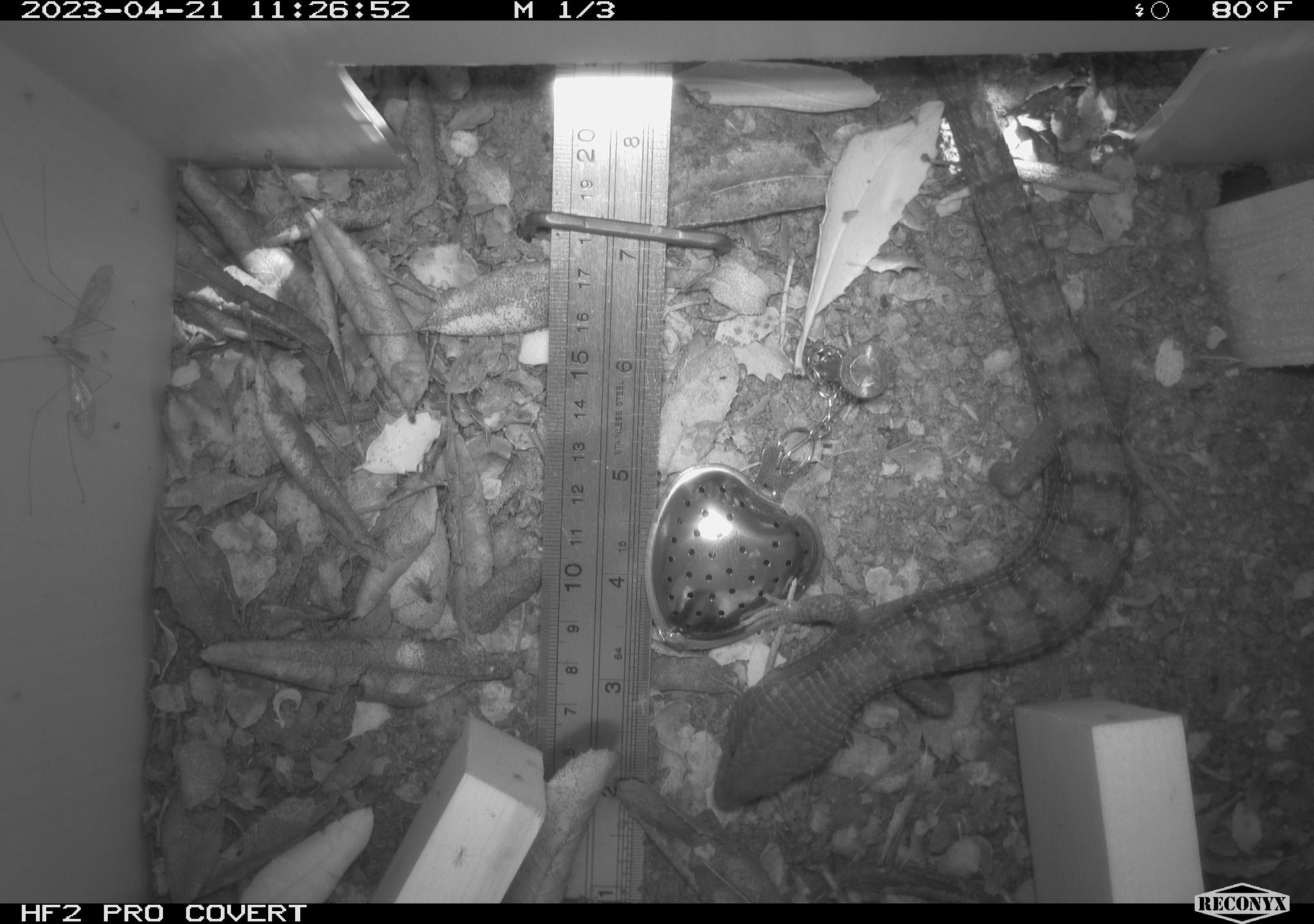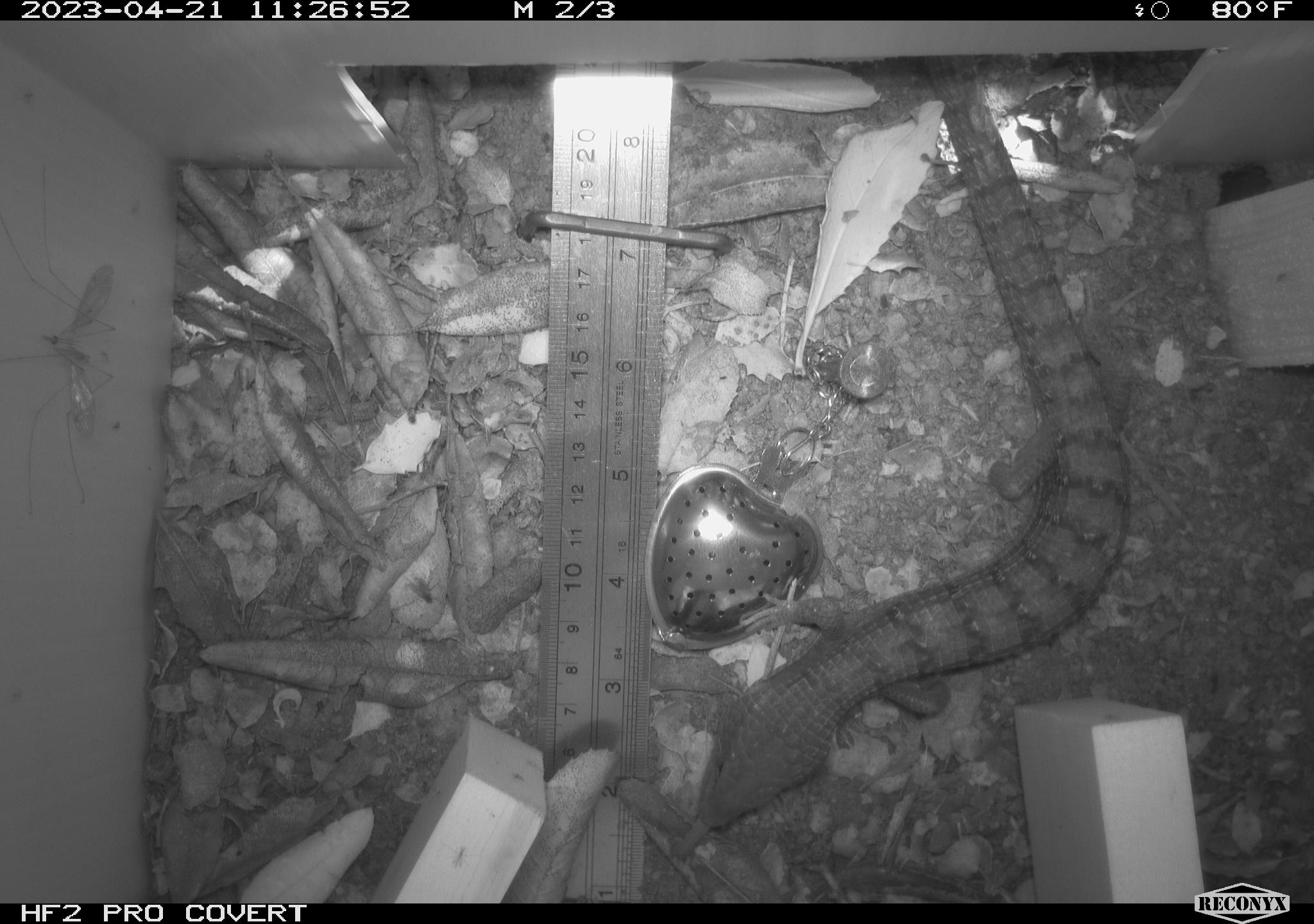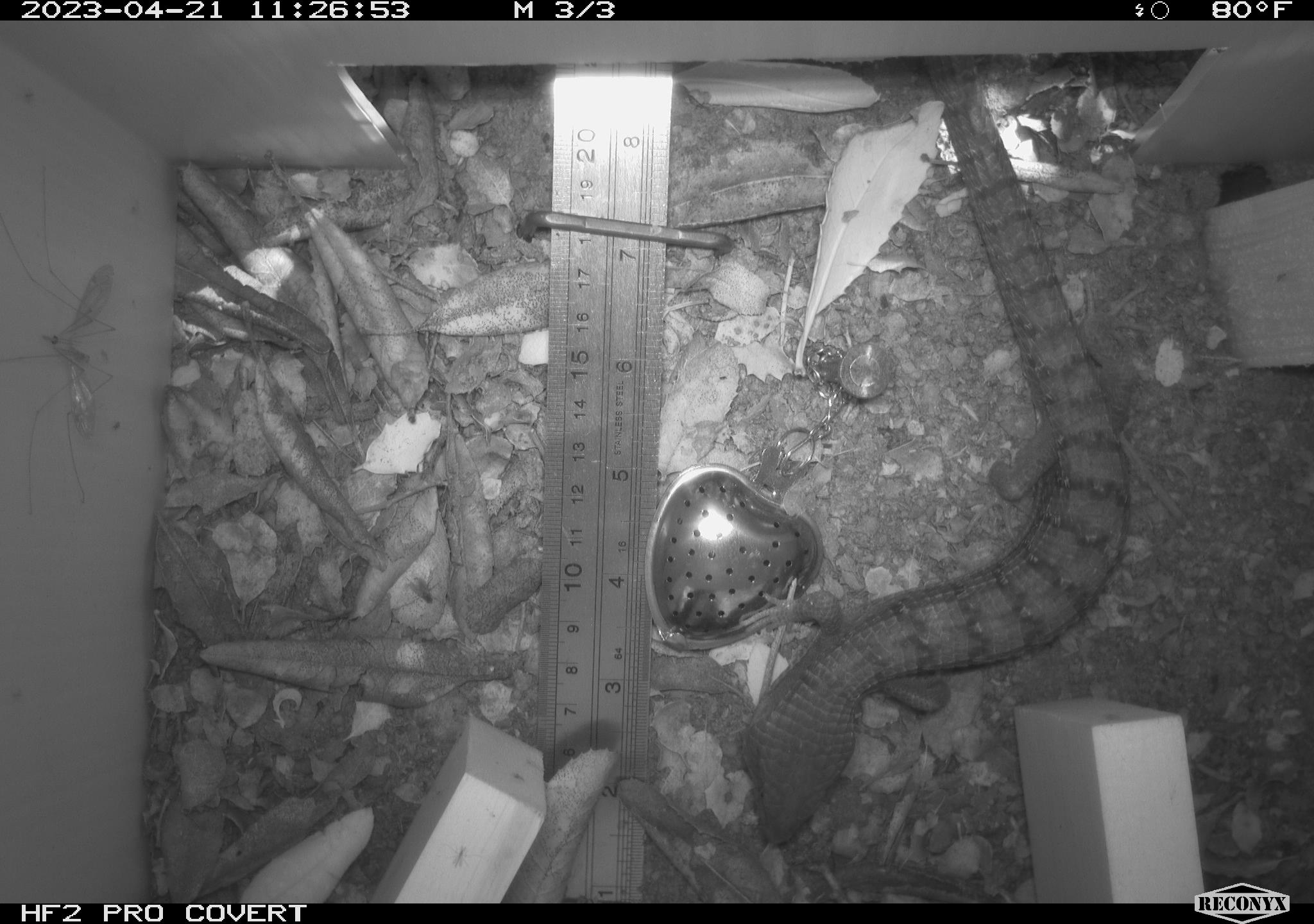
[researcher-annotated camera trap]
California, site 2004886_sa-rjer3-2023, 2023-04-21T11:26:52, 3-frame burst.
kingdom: Animalia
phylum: Chordata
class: Reptilia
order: Squamata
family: Anguidae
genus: Elgaria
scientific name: Elgaria multicarinata webbii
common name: san diego alligator lizard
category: woodland alligator lizard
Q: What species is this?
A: Woodland alligator lizard (san diego alligator lizard) (Elgaria multicarinata webbii).